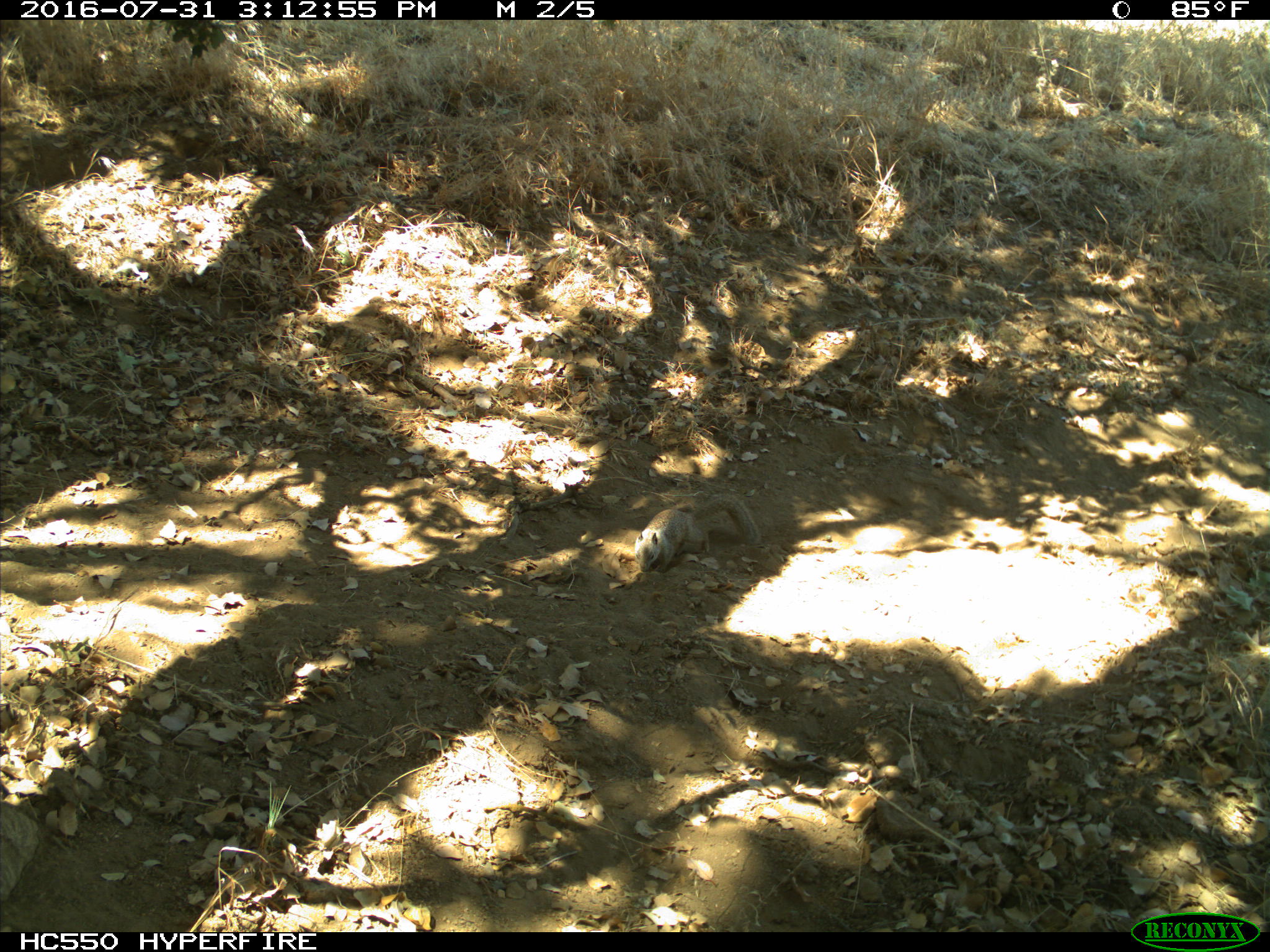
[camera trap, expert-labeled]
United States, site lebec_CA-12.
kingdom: Animalia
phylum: Chordata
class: Mammalia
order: Rodentia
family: Sciuridae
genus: Otospermophilus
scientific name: Otospermophilus beecheyi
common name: california ground squirrel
Otospermophilus beecheyi (california ground squirrel).